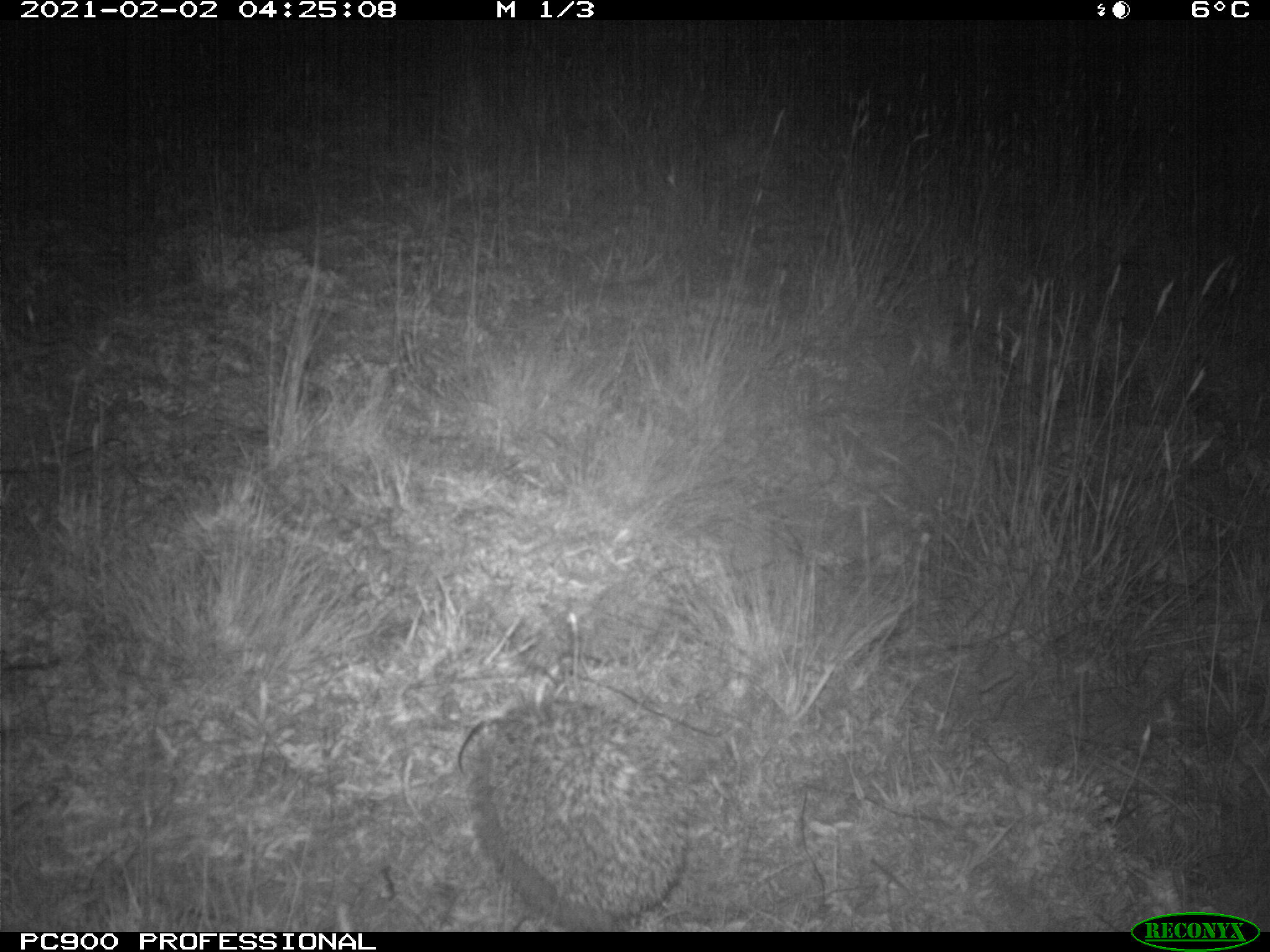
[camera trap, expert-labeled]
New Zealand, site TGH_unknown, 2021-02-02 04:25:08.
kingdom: Animalia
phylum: Chordata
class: Mammalia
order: Eulipotyphla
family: Erinaceidae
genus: Erinaceus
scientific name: Erinaceus europaeus europaeus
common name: european hedgehog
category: hedgehog